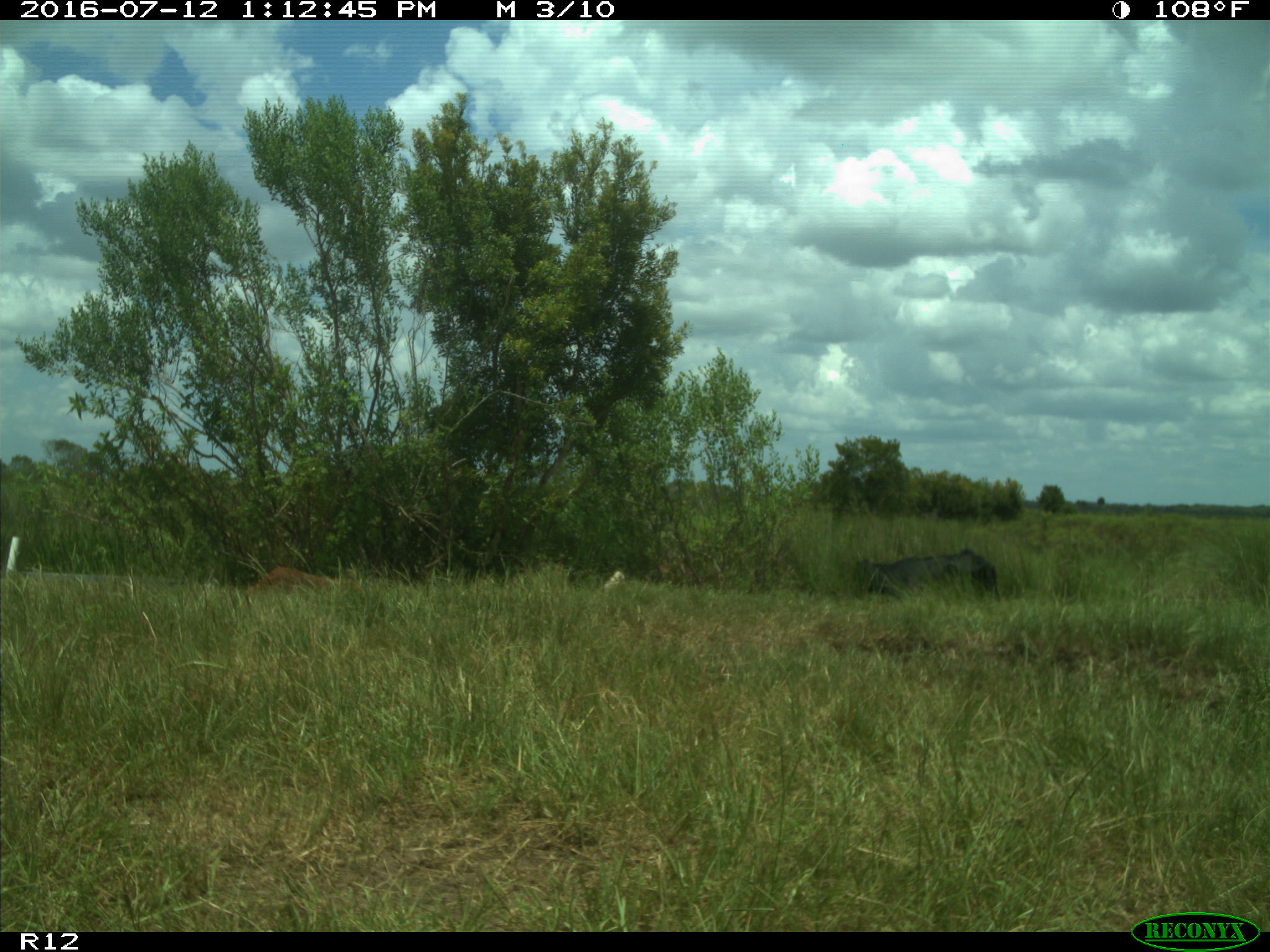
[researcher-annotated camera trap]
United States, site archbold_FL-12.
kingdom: Animalia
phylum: Chordata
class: Mammalia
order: Artiodactyla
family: Bovidae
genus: Bos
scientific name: Bos taurus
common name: domestic cow